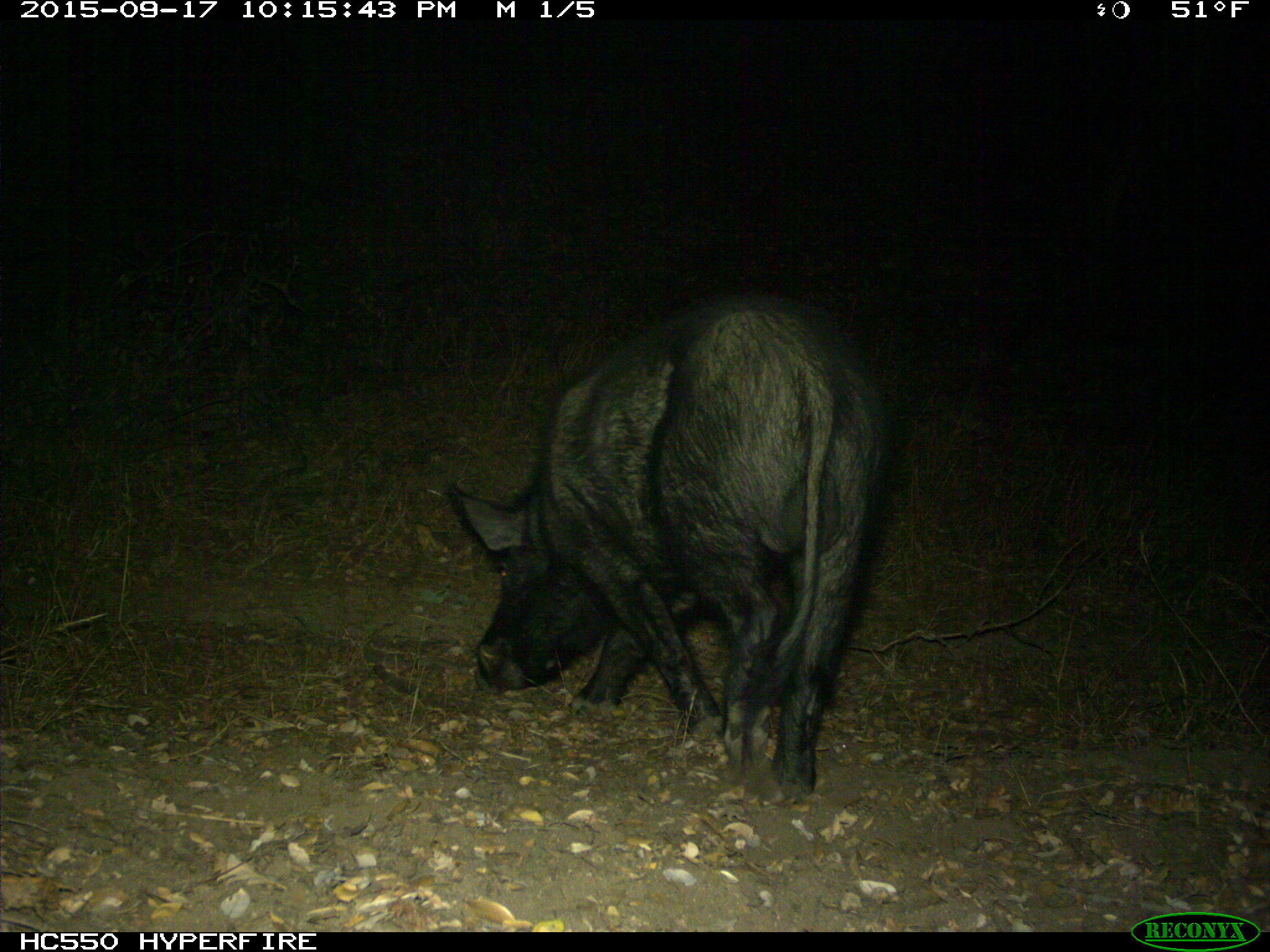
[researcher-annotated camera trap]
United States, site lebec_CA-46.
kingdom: Animalia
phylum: Chordata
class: Mammalia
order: Artiodactyla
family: Suidae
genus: Sus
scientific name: Sus scrofa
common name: wild boar